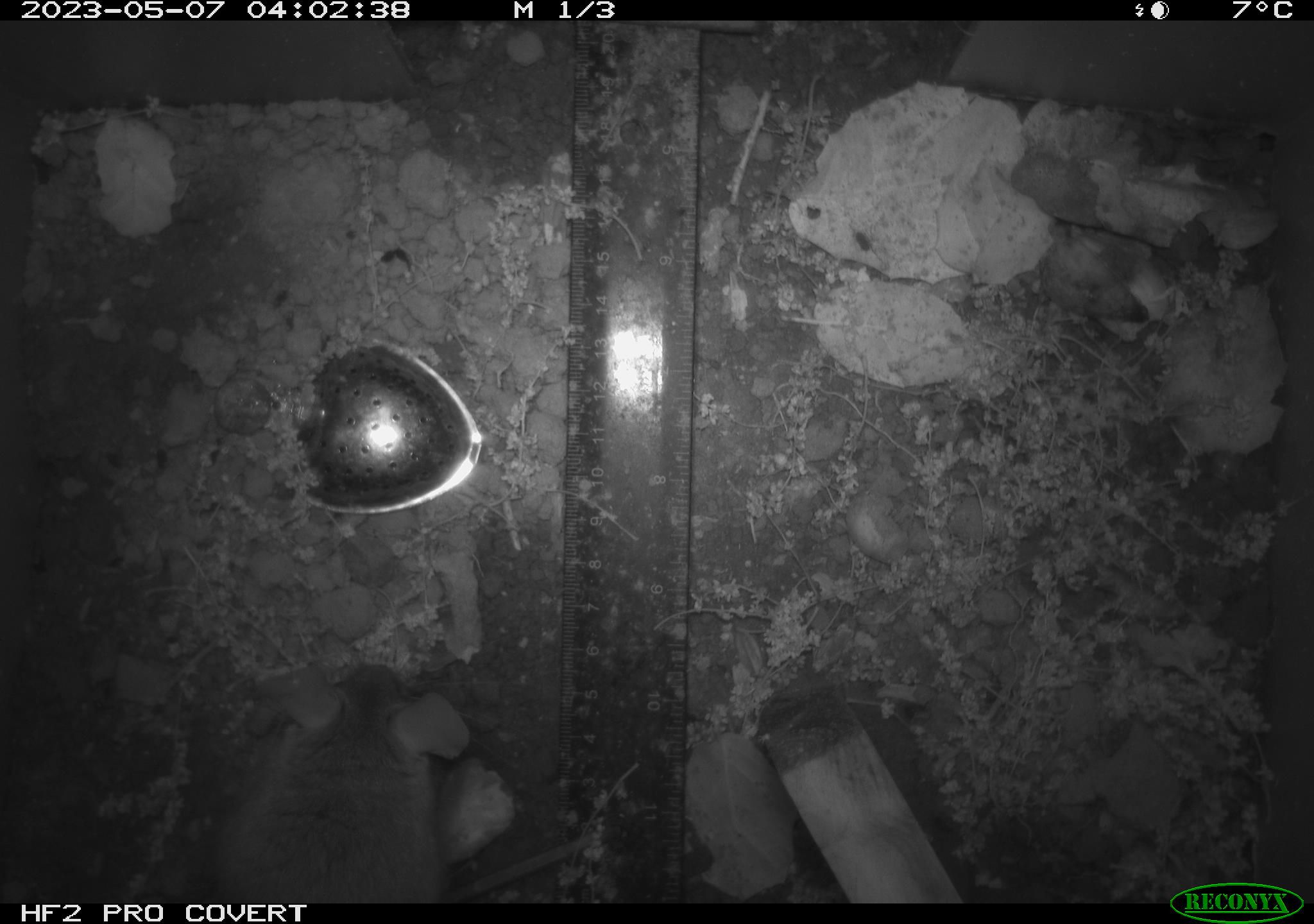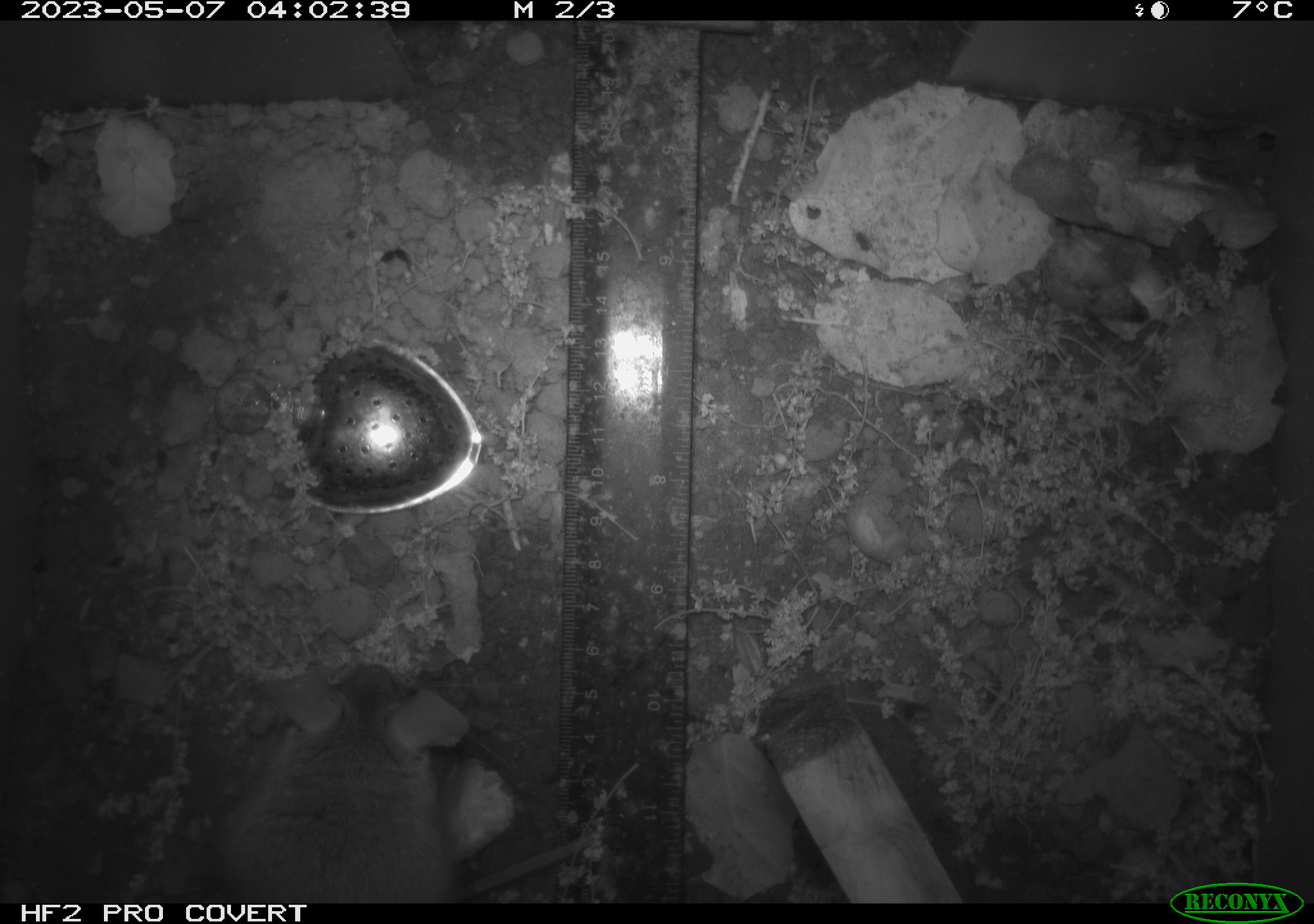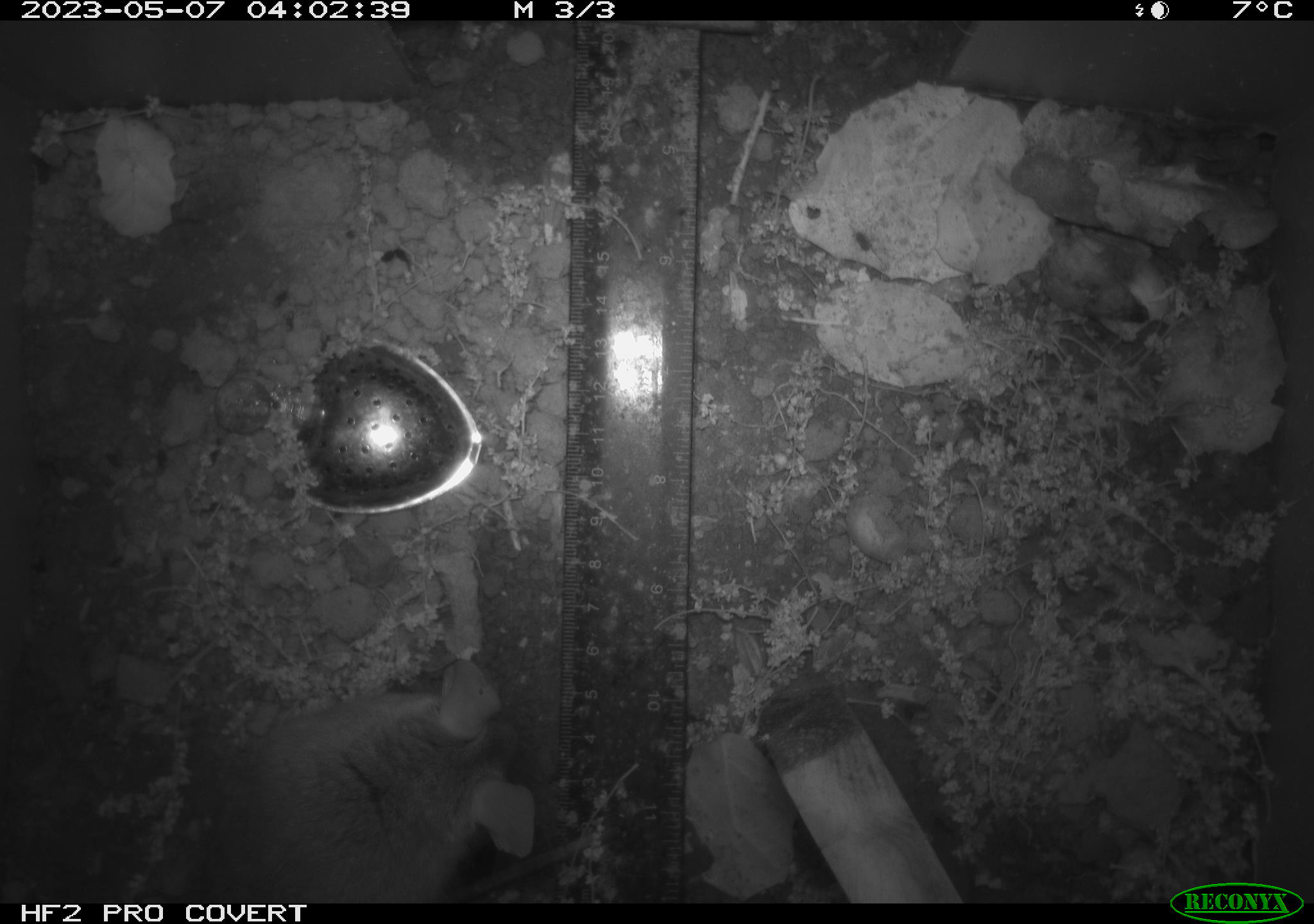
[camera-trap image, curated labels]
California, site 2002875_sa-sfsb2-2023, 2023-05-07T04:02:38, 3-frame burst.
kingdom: Animalia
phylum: Chordata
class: Mammalia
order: Rodentia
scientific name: Rodentia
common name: mouse species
Mouse species (Rodentia).